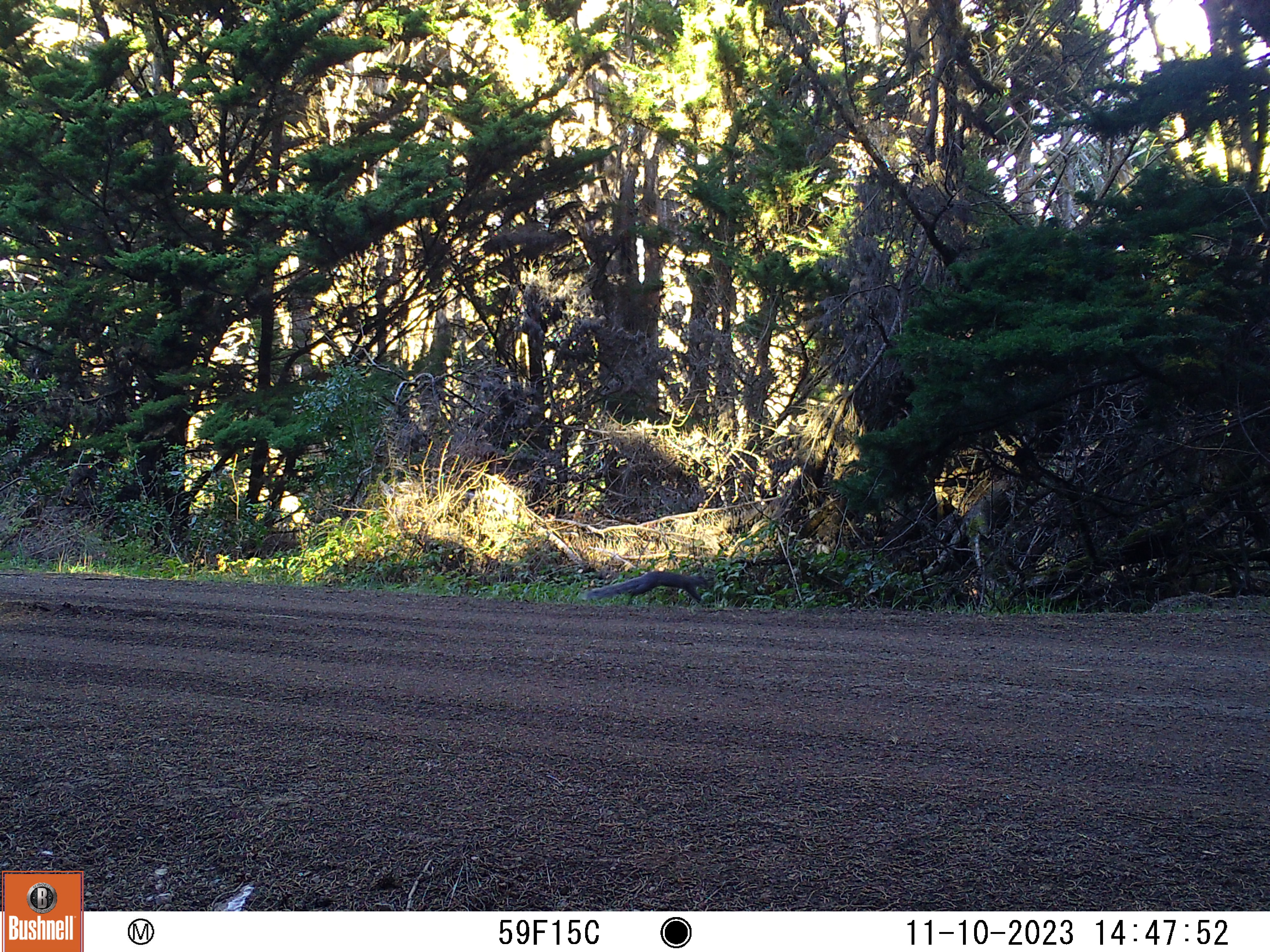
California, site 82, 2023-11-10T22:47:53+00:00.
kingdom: Animalia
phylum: Chordata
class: Mammalia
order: Rodentia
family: Sciuridae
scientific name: Sciuridae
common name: squirrel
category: unknown squirrel